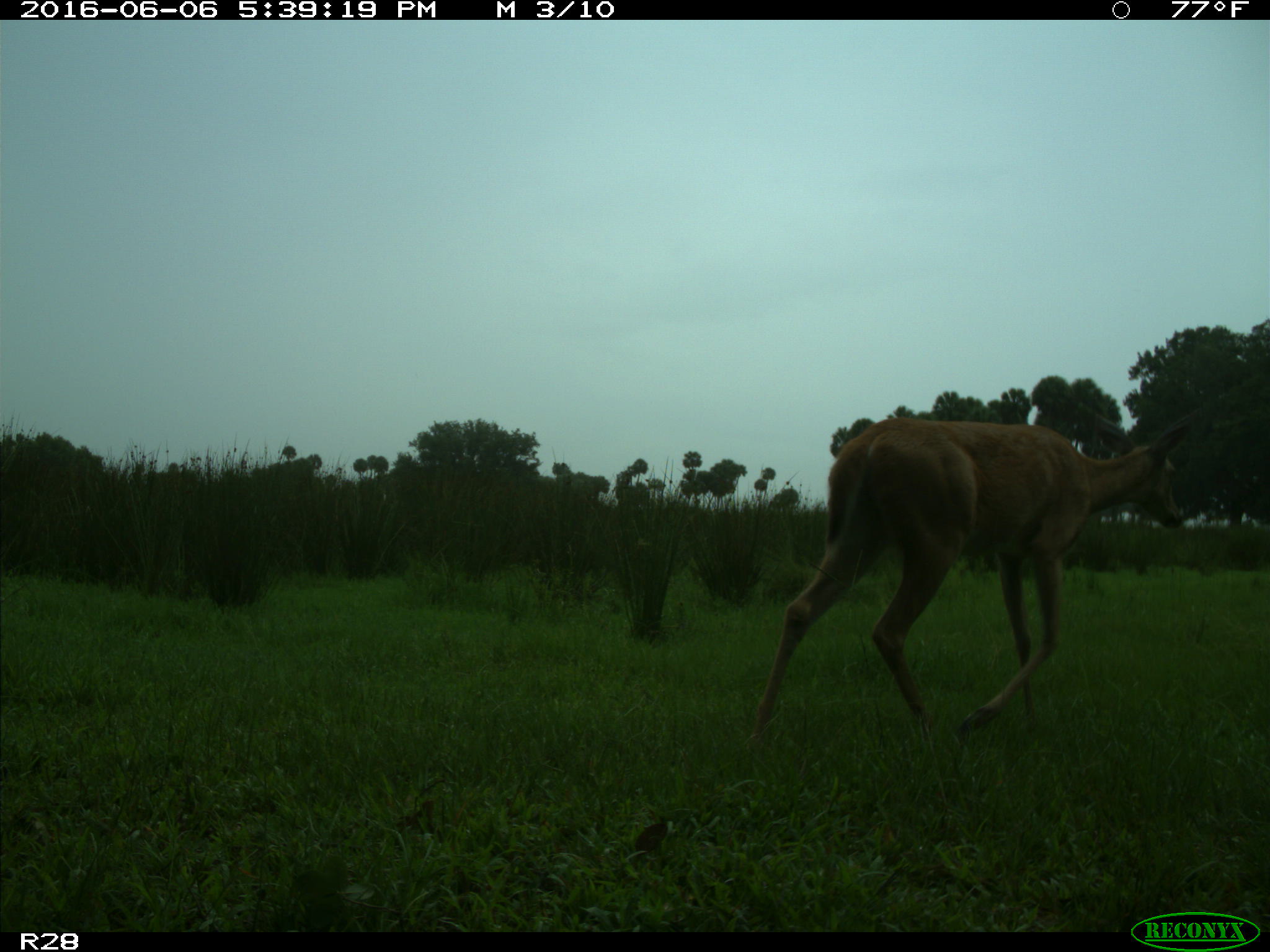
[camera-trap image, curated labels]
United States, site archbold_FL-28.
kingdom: Animalia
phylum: Chordata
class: Mammalia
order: Artiodactyla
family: Cervidae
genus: Odocoileus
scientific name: Odocoileus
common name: deer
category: unidentified deer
Unidentified deer (deer) (Odocoileus).